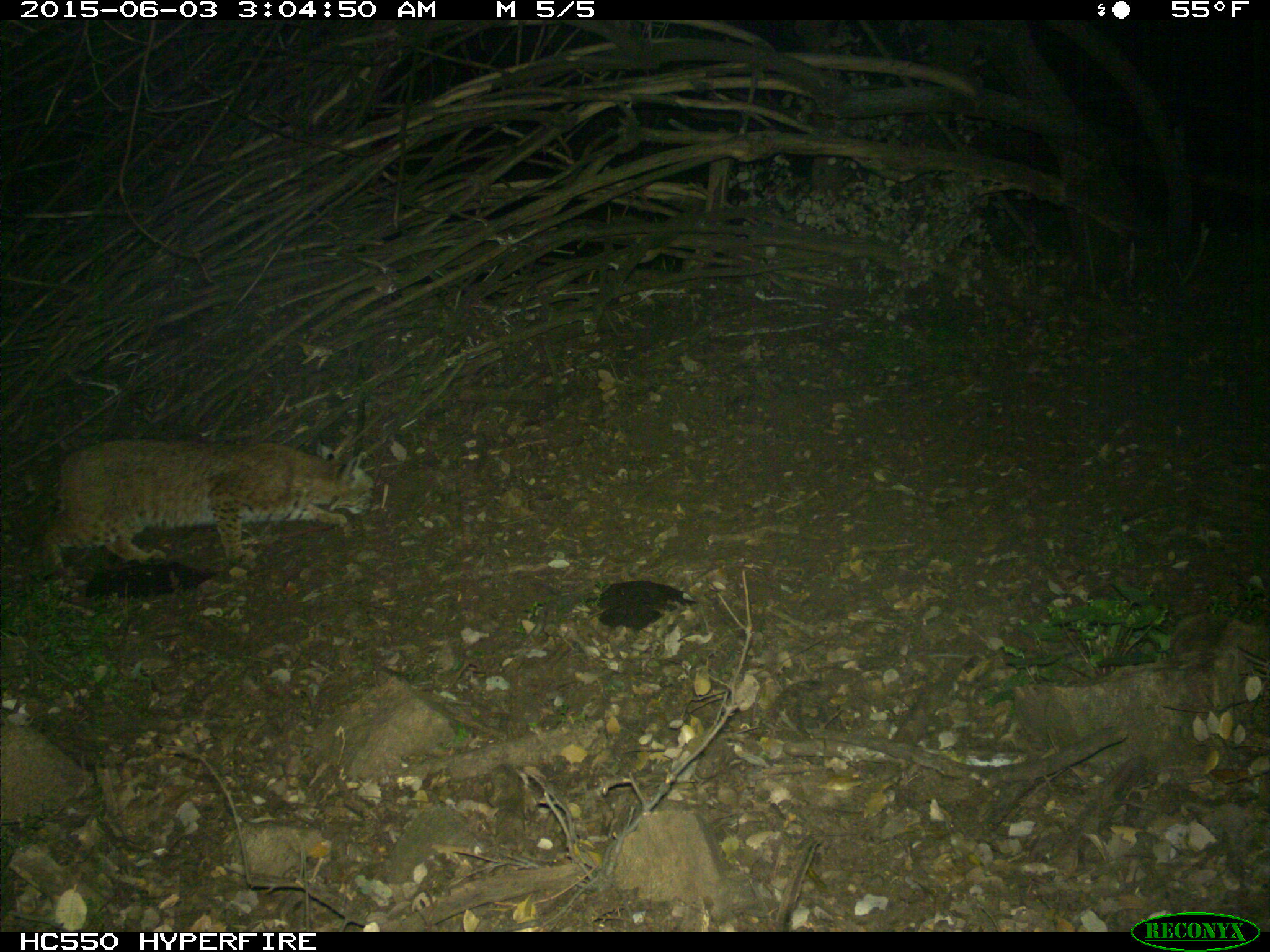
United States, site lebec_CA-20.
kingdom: Animalia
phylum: Chordata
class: Mammalia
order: Carnivora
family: Felidae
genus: Lynx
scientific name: Lynx rufus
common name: bobcat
Lynx rufus (bobcat).